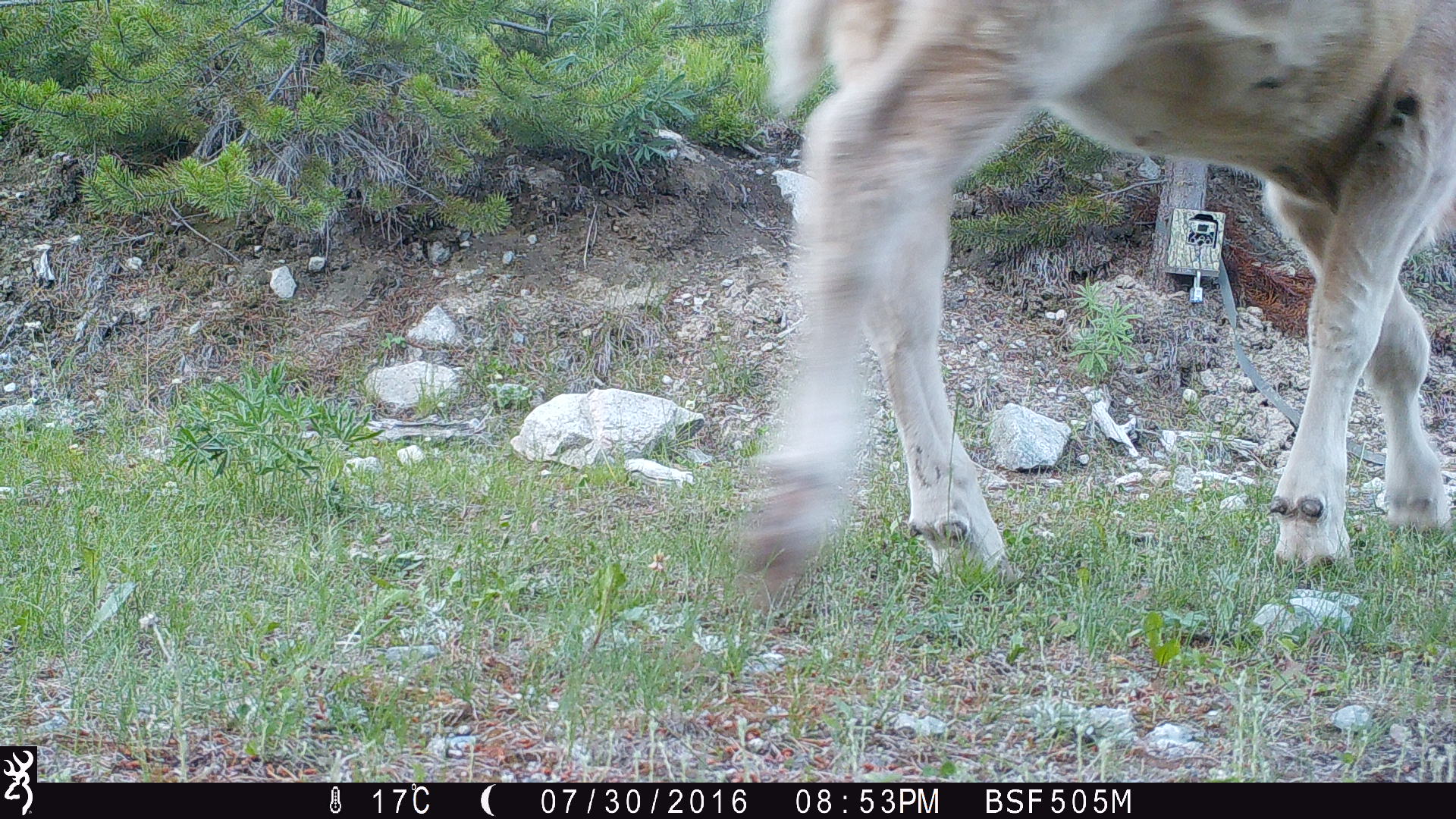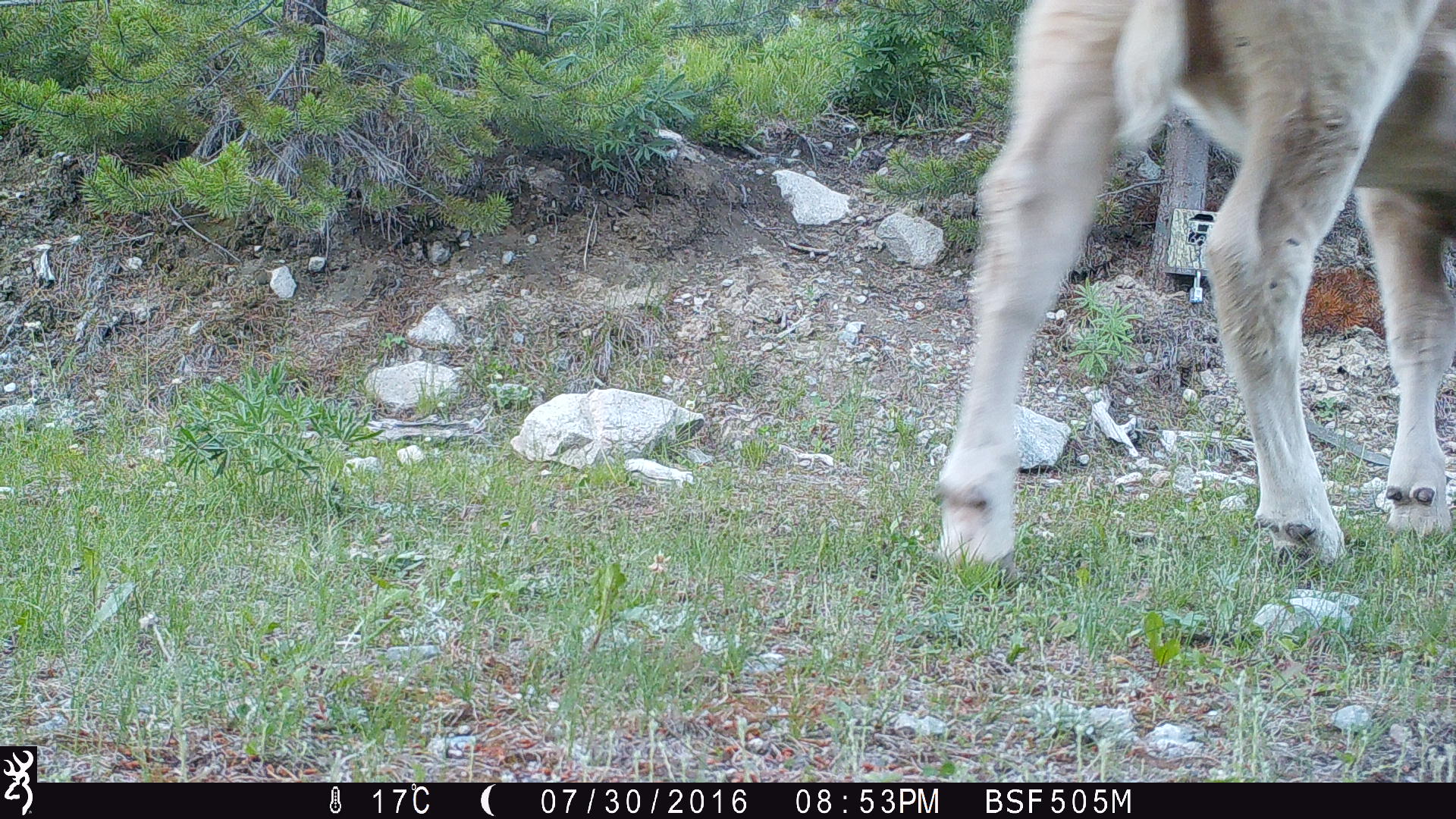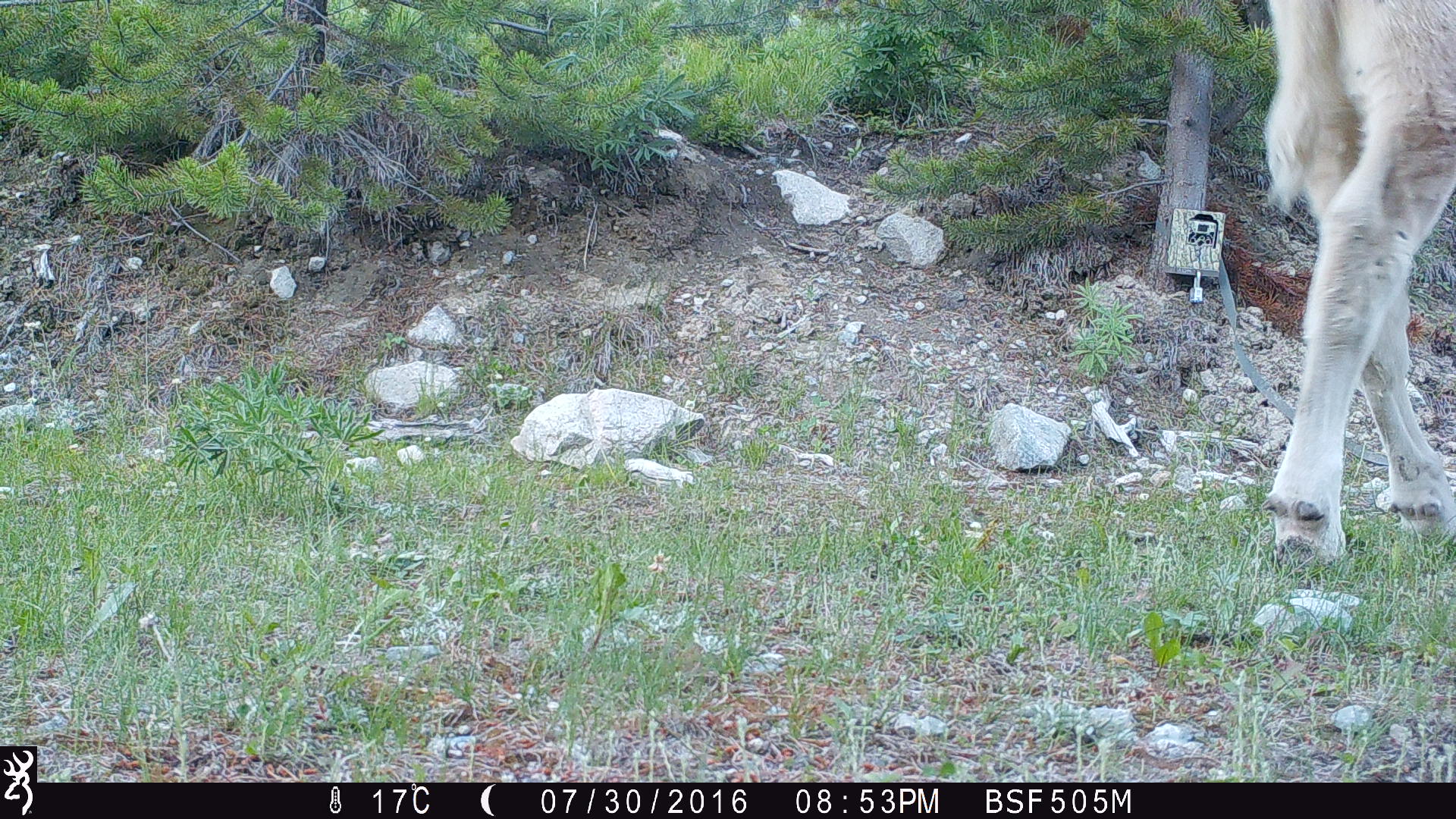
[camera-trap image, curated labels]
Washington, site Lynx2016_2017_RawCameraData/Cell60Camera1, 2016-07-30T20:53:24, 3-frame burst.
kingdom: Animalia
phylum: Chordata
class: Mammalia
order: Artiodactyla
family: Bovidae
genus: Bos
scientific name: Bos taurus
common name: domestic cattle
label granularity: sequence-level